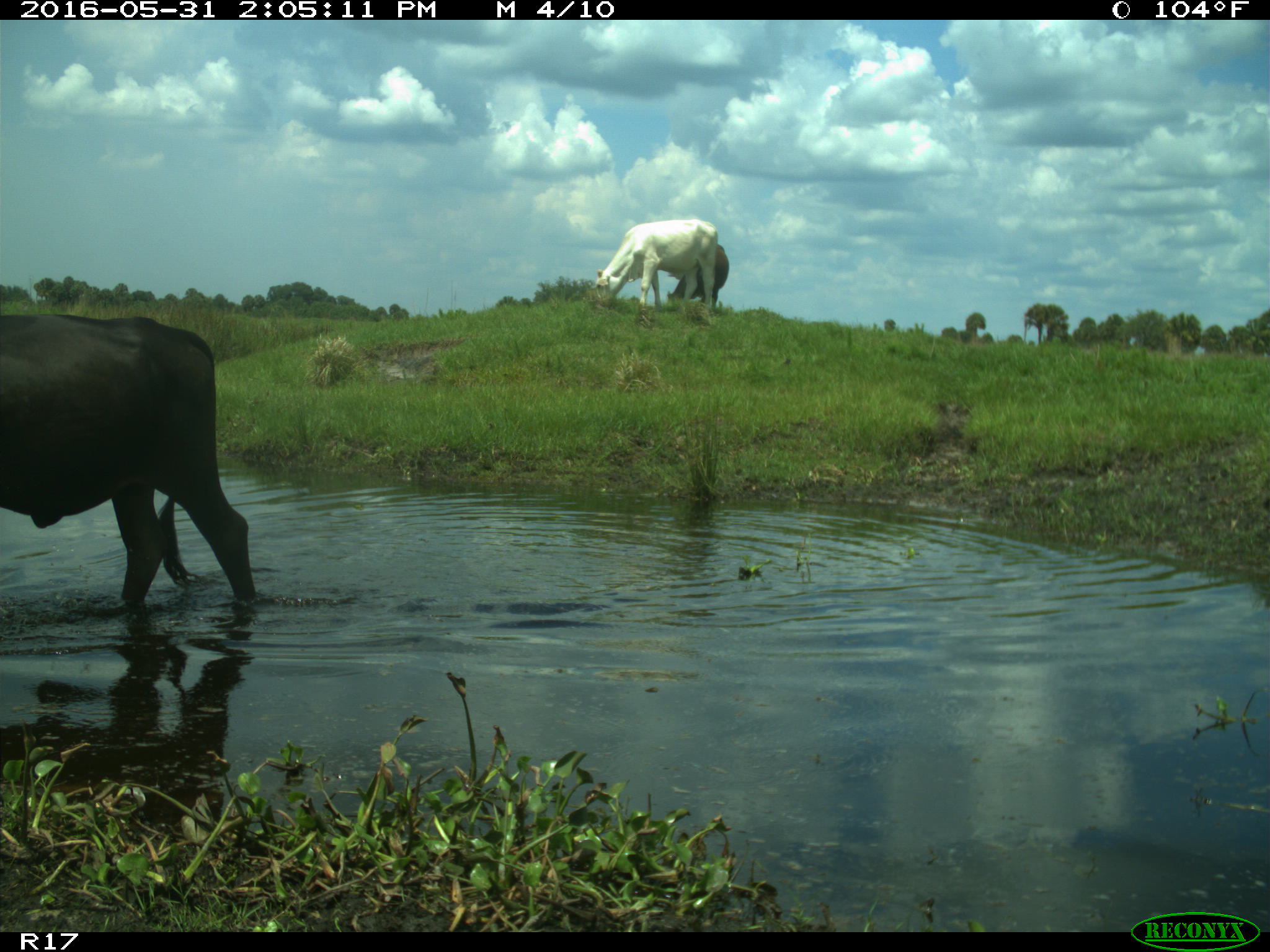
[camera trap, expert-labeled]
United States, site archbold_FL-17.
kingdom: Animalia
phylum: Chordata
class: Mammalia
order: Artiodactyla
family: Bovidae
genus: Bos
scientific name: Bos taurus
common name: domestic cow